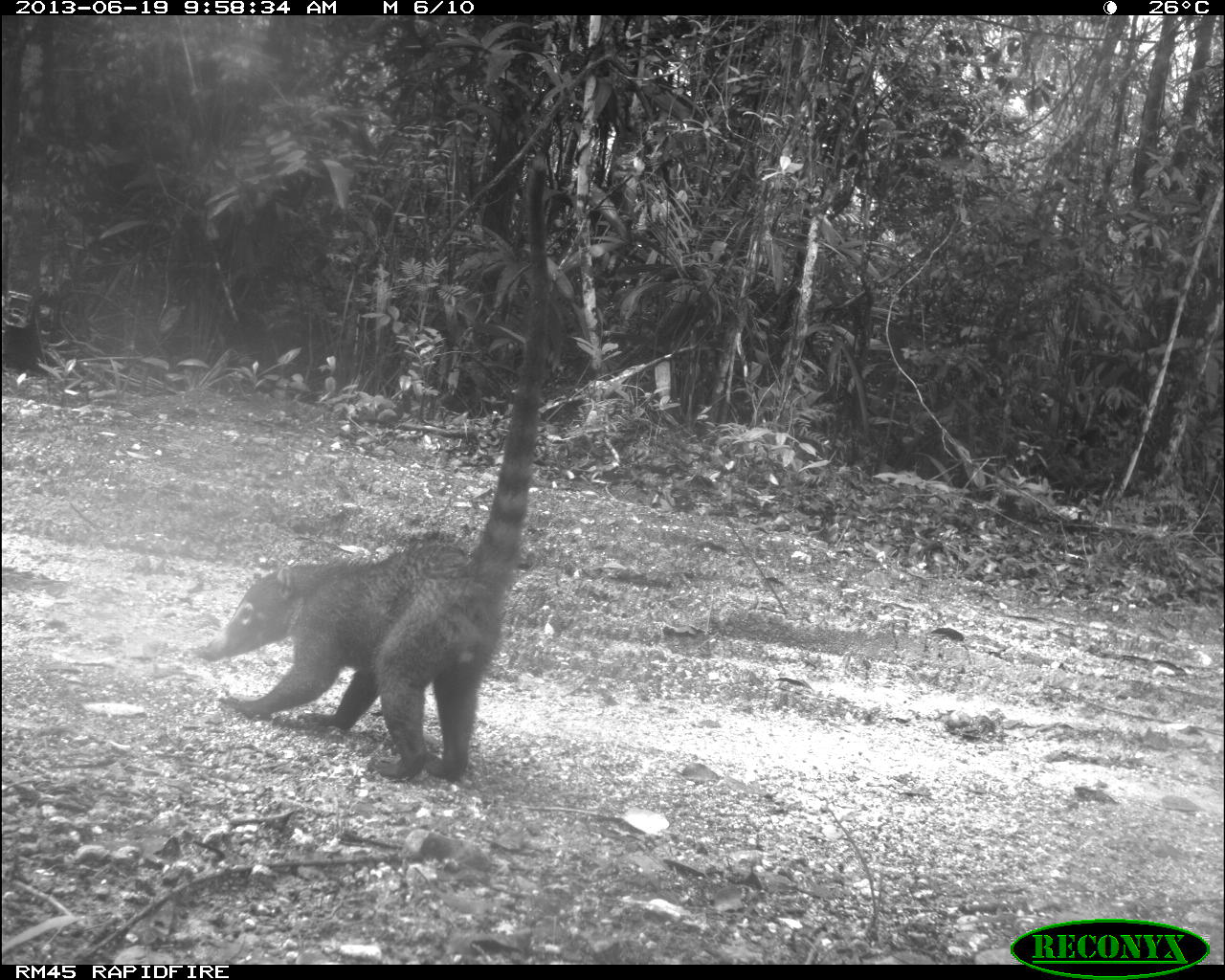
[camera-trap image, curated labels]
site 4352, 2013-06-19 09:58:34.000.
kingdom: Animalia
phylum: Chordata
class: Mammalia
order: Carnivora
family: Procyonidae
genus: Nasua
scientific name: Nasua narica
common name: white-nosed coati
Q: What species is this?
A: Nasua narica (white-nosed coati).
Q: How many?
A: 1.